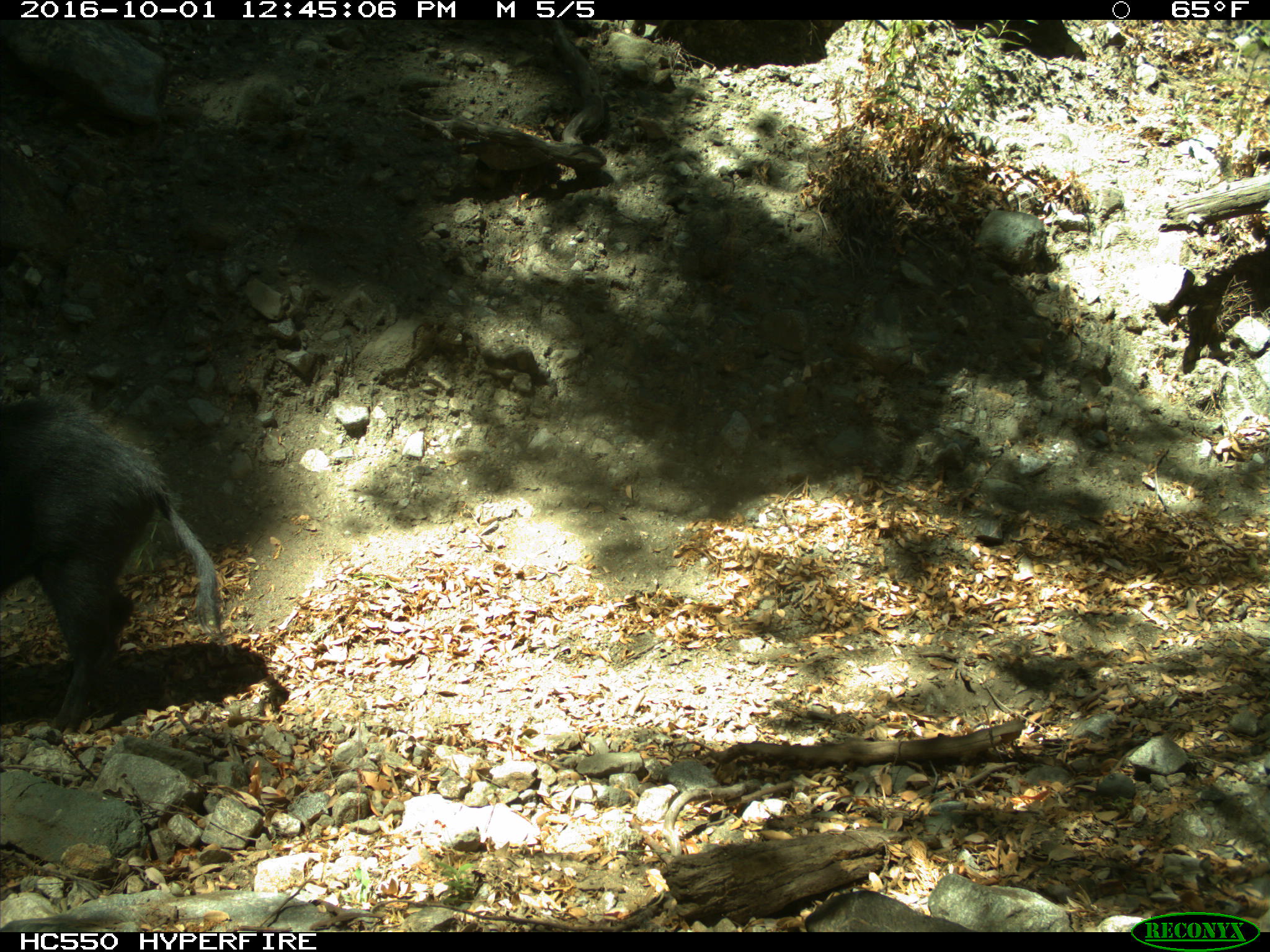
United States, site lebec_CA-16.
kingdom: Animalia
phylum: Chordata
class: Mammalia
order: Artiodactyla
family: Suidae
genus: Sus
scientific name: Sus scrofa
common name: wild boar